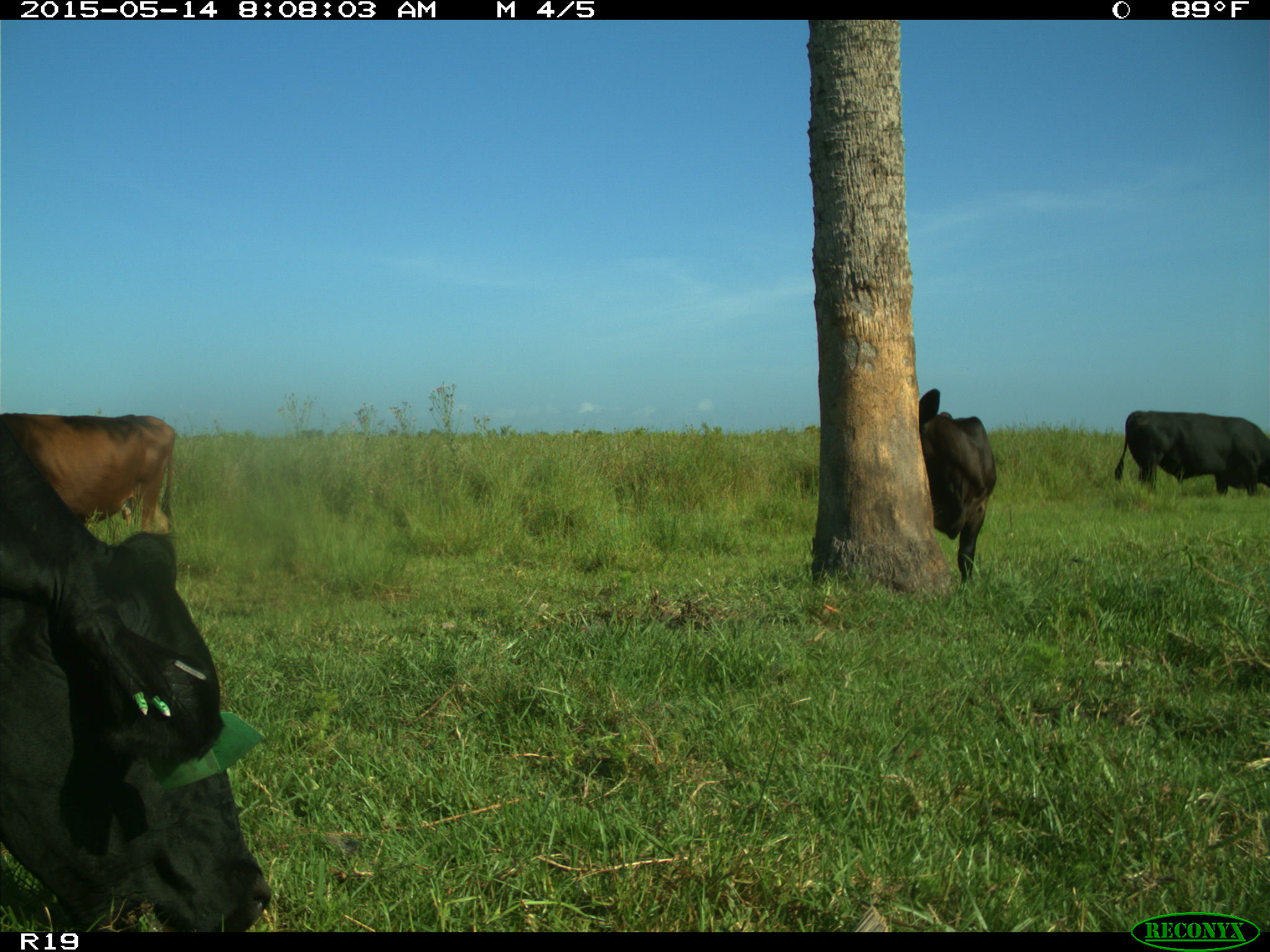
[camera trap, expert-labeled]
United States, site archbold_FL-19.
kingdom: Animalia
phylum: Chordata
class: Mammalia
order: Artiodactyla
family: Bovidae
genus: Bos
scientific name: Bos taurus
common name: domestic cow